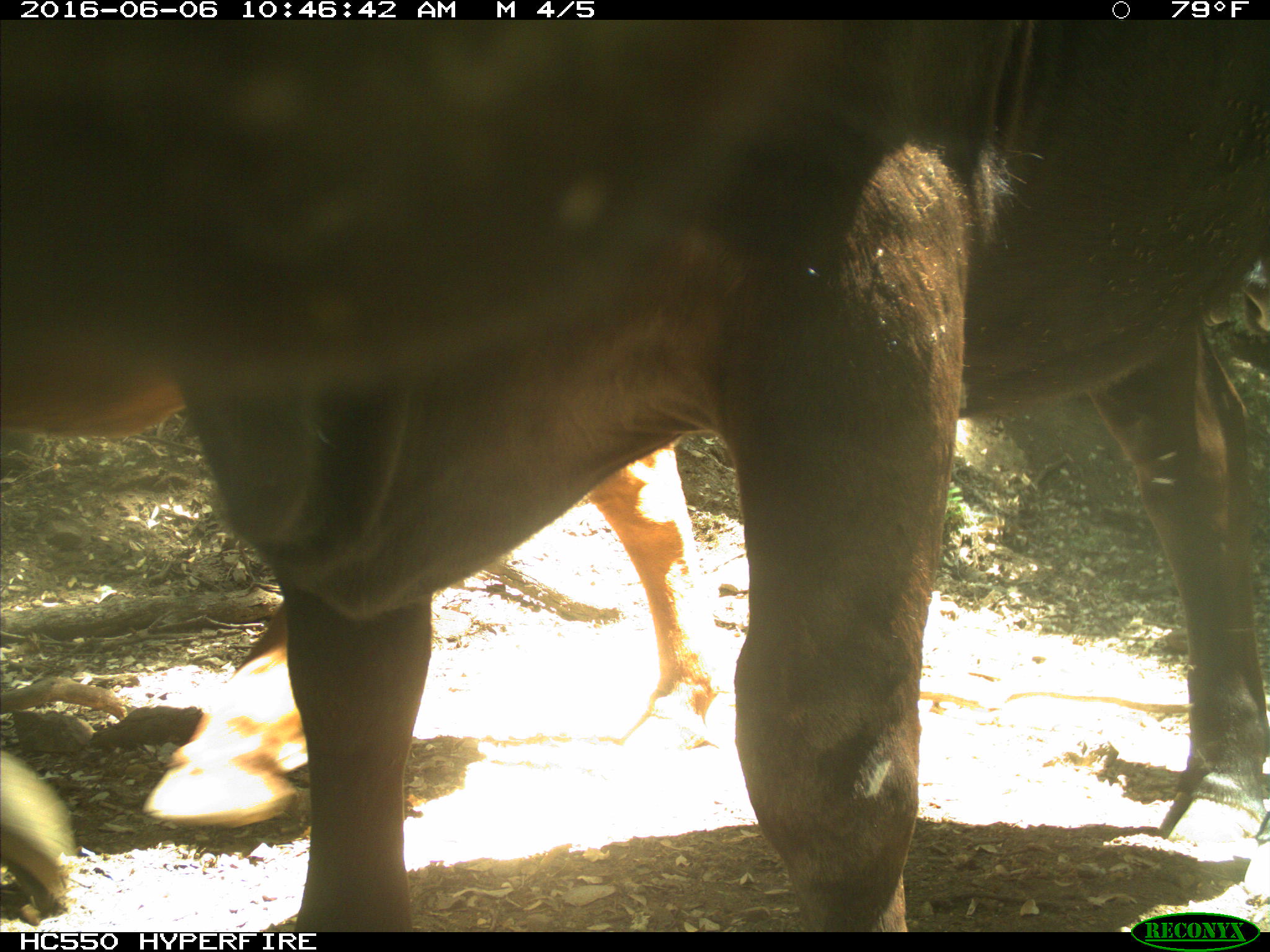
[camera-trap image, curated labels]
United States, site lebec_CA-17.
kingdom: Animalia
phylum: Chordata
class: Mammalia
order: Artiodactyla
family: Bovidae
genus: Bos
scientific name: Bos taurus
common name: domestic cow